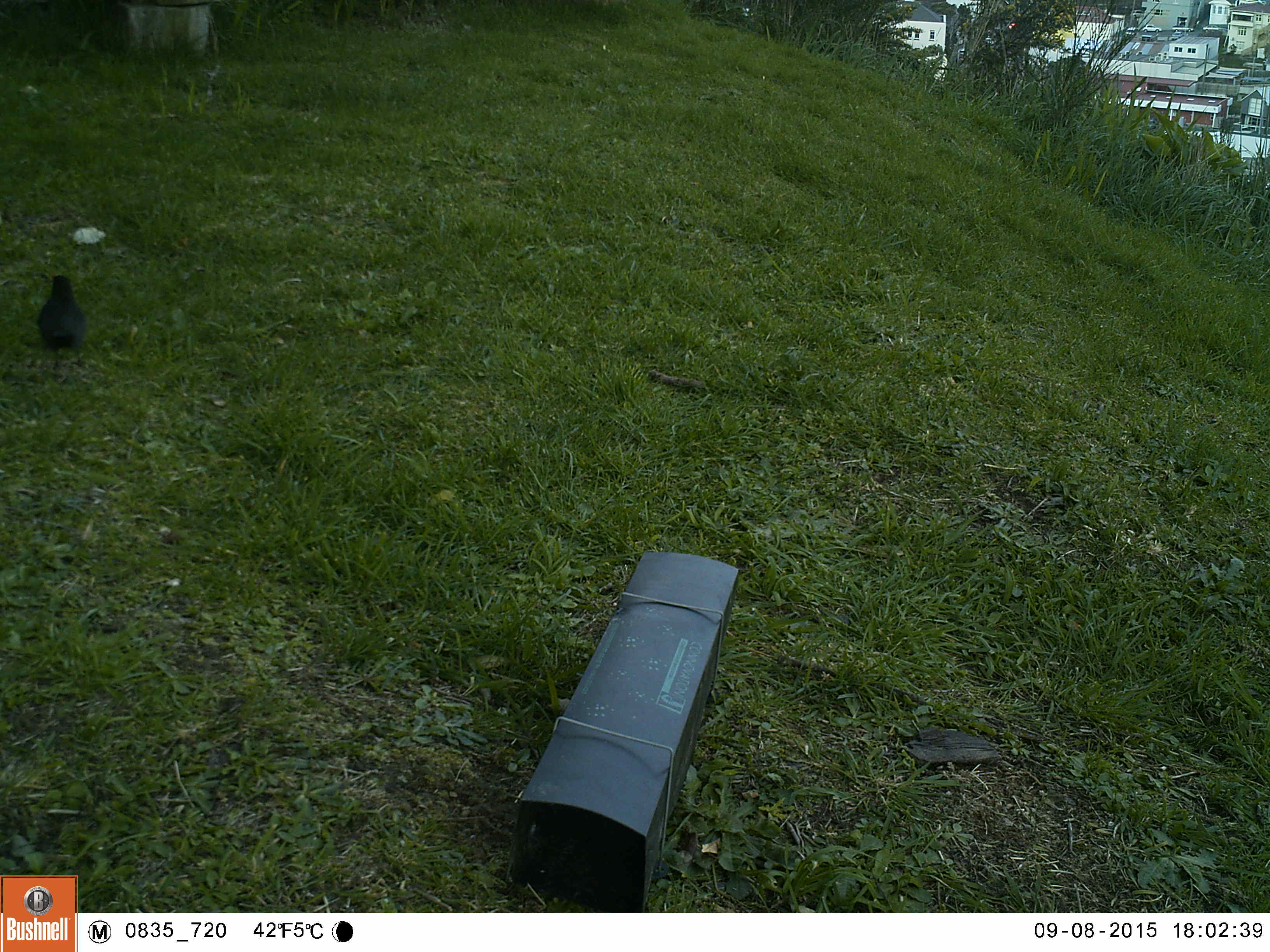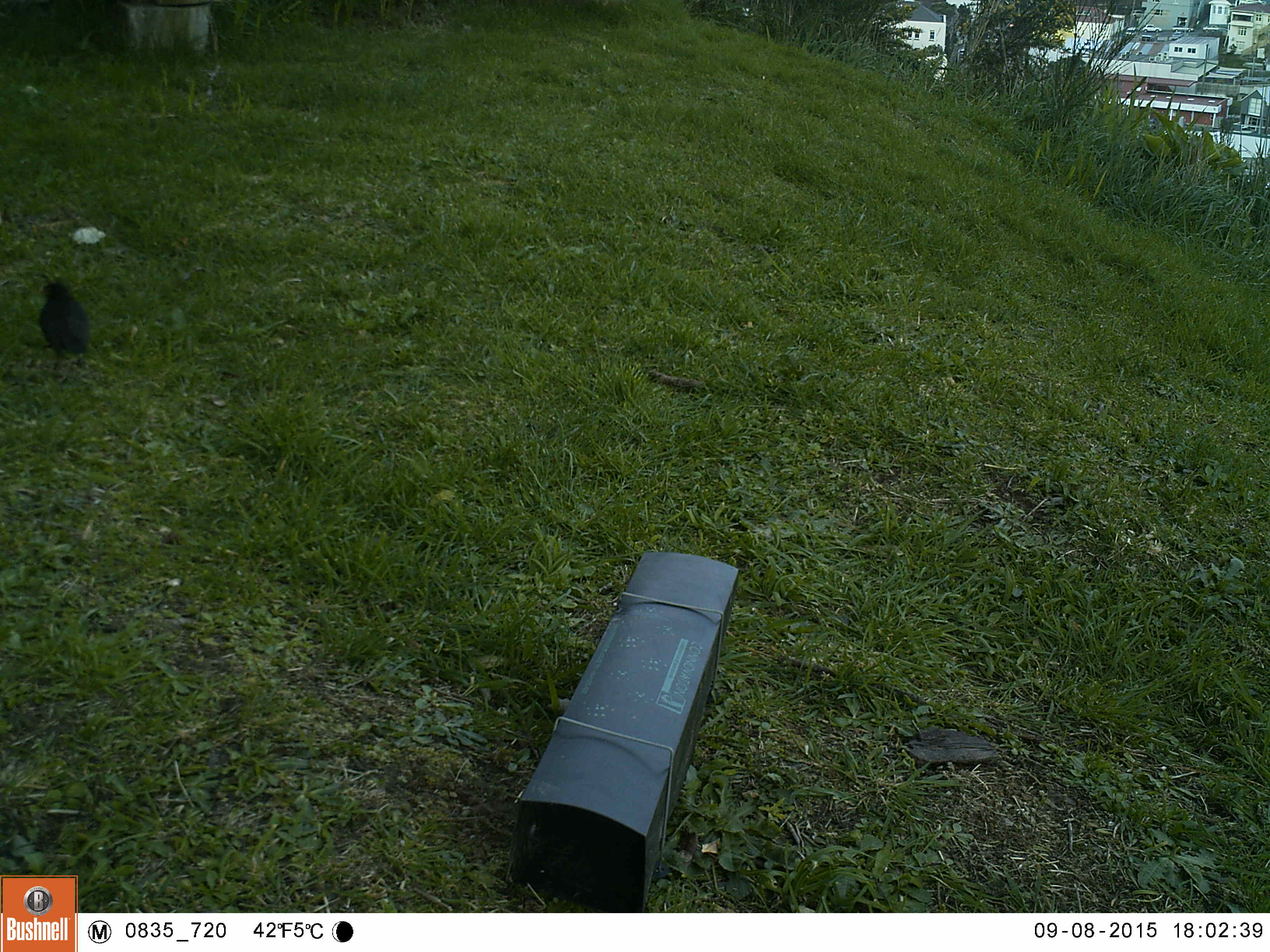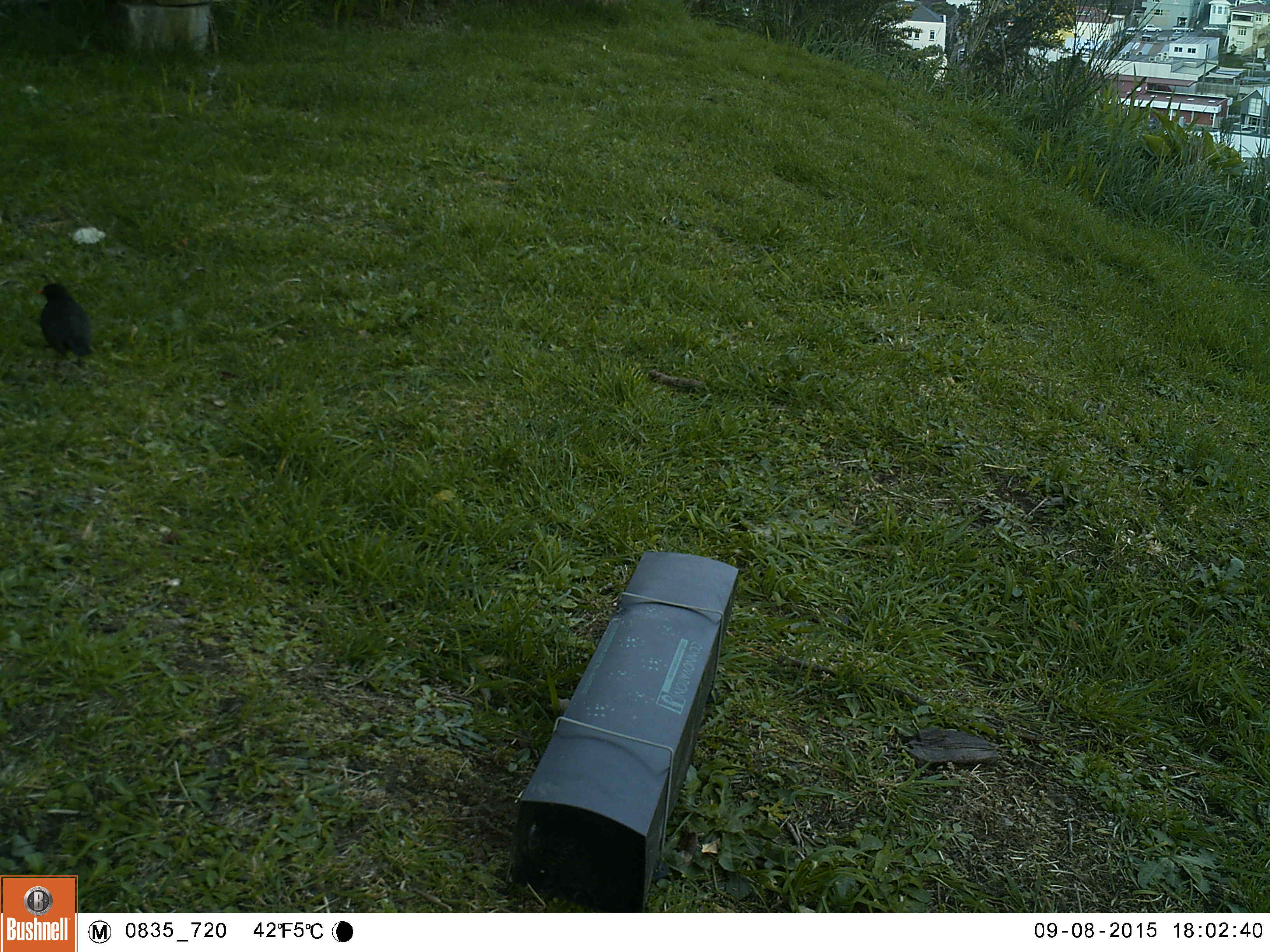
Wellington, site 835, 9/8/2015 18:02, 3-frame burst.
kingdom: Animalia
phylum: Chordata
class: Aves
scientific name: Aves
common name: bird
Bird (Aves).